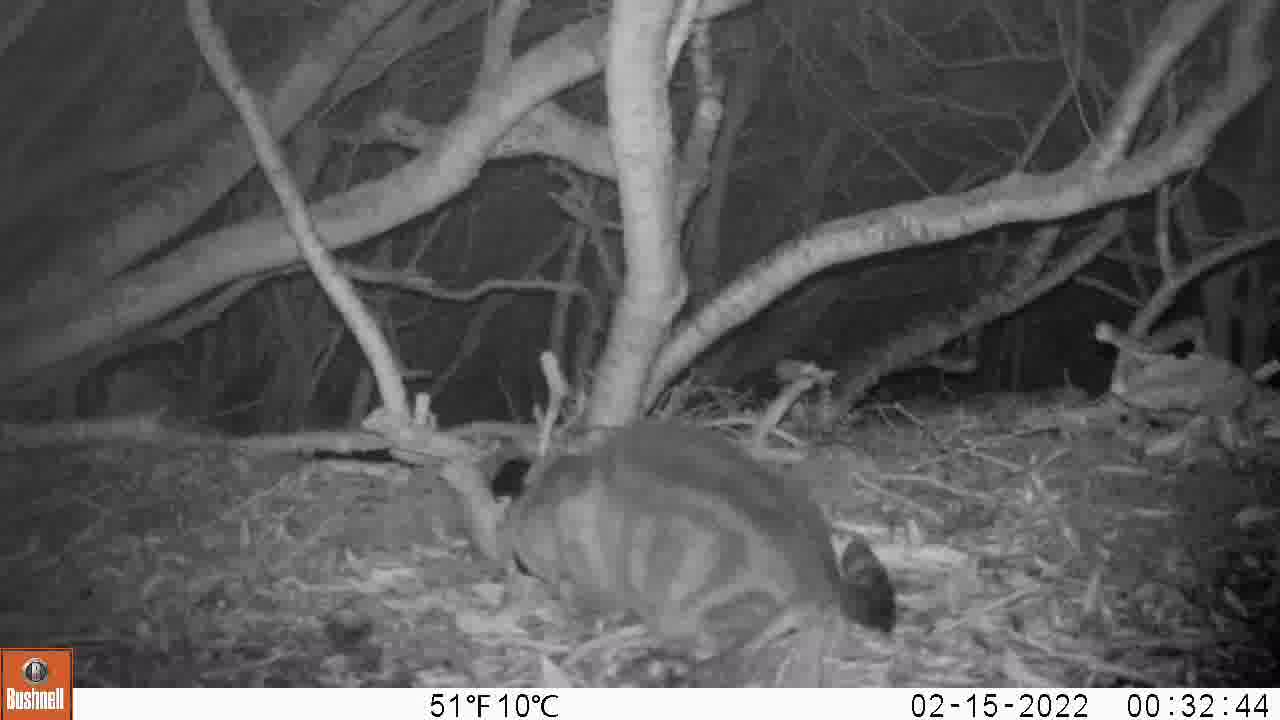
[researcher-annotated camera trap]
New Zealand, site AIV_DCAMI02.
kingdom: Animalia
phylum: Chordata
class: Mammalia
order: Carnivora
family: Felidae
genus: Felis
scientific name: Felis catus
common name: domestic cat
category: cat